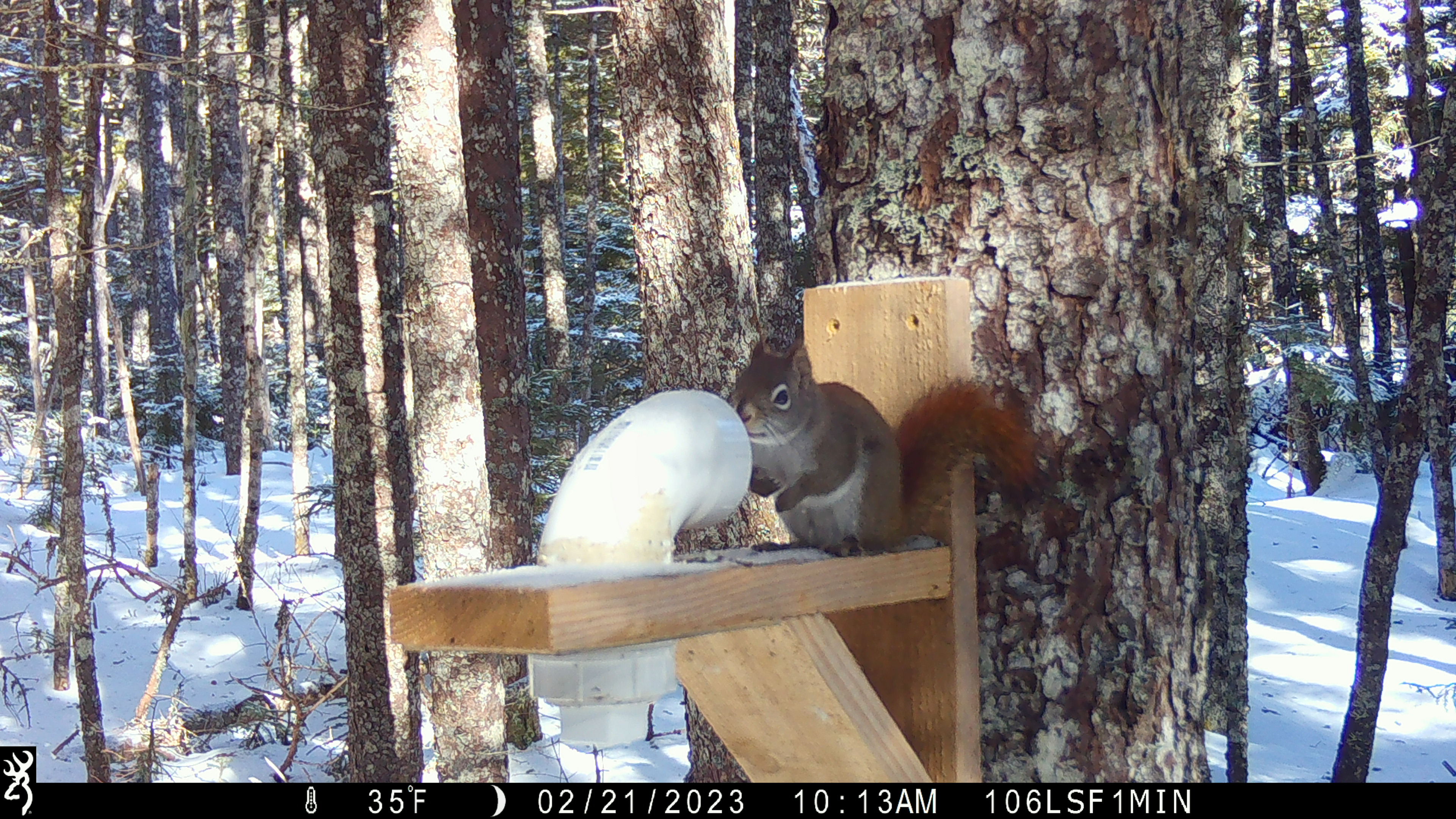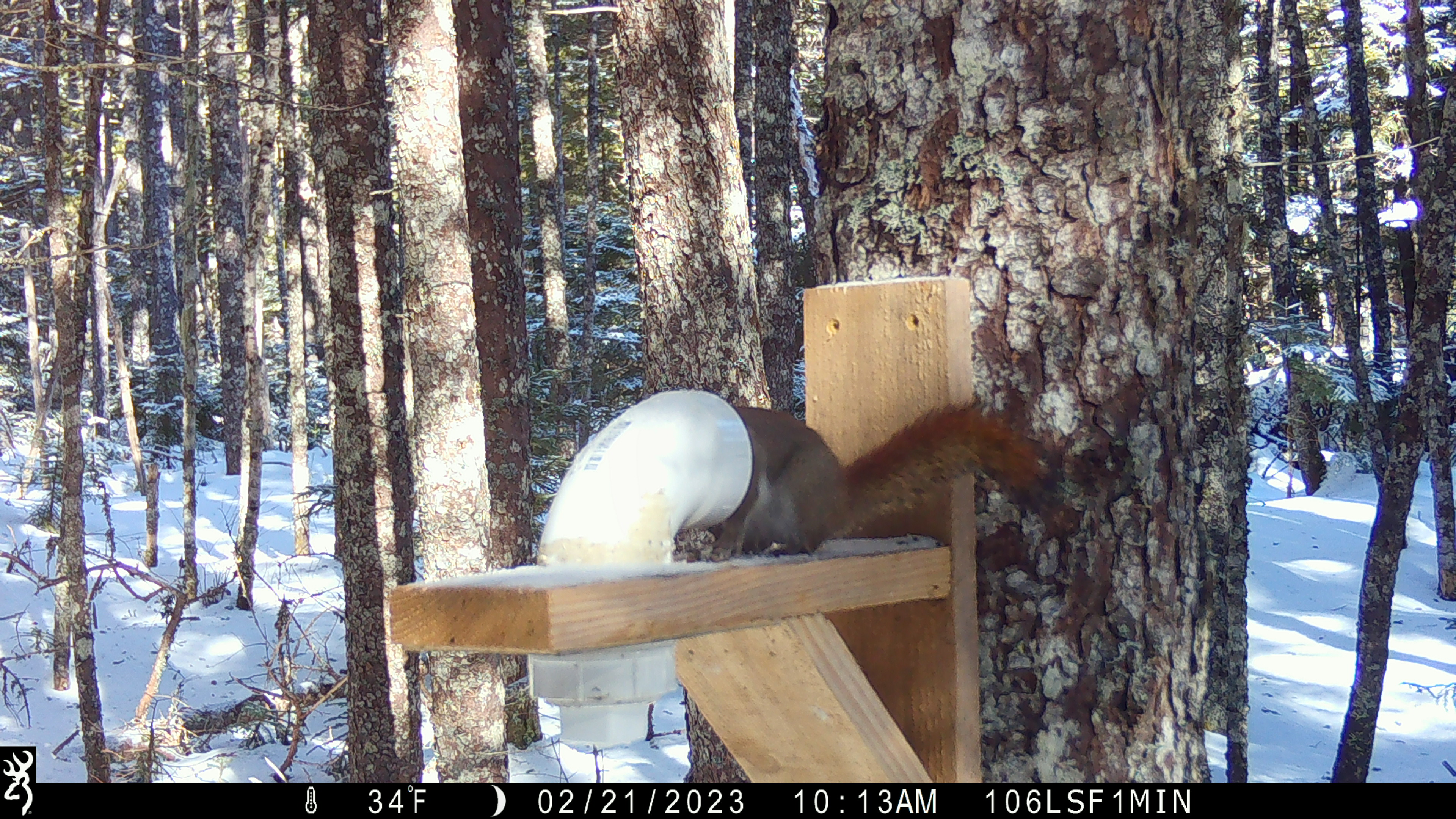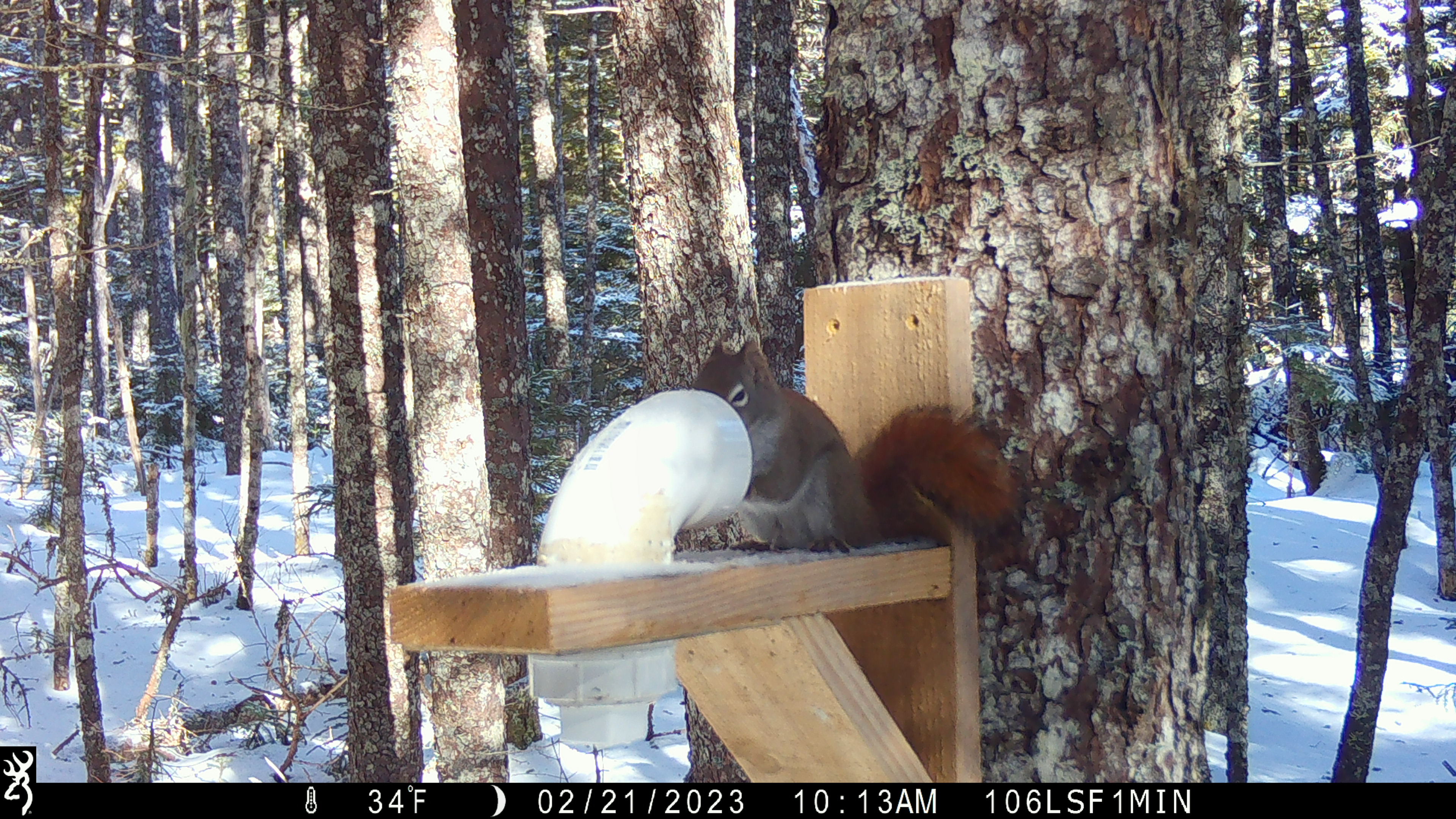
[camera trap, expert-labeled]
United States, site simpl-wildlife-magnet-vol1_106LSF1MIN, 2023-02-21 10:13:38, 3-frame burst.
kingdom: Animalia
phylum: Chordata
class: Mammalia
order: Rodentia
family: Sciuridae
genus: Tamiasciurus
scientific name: Tamiasciurus hudsonicus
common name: red squirrel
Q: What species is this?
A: Red squirrel (Tamiasciurus hudsonicus).